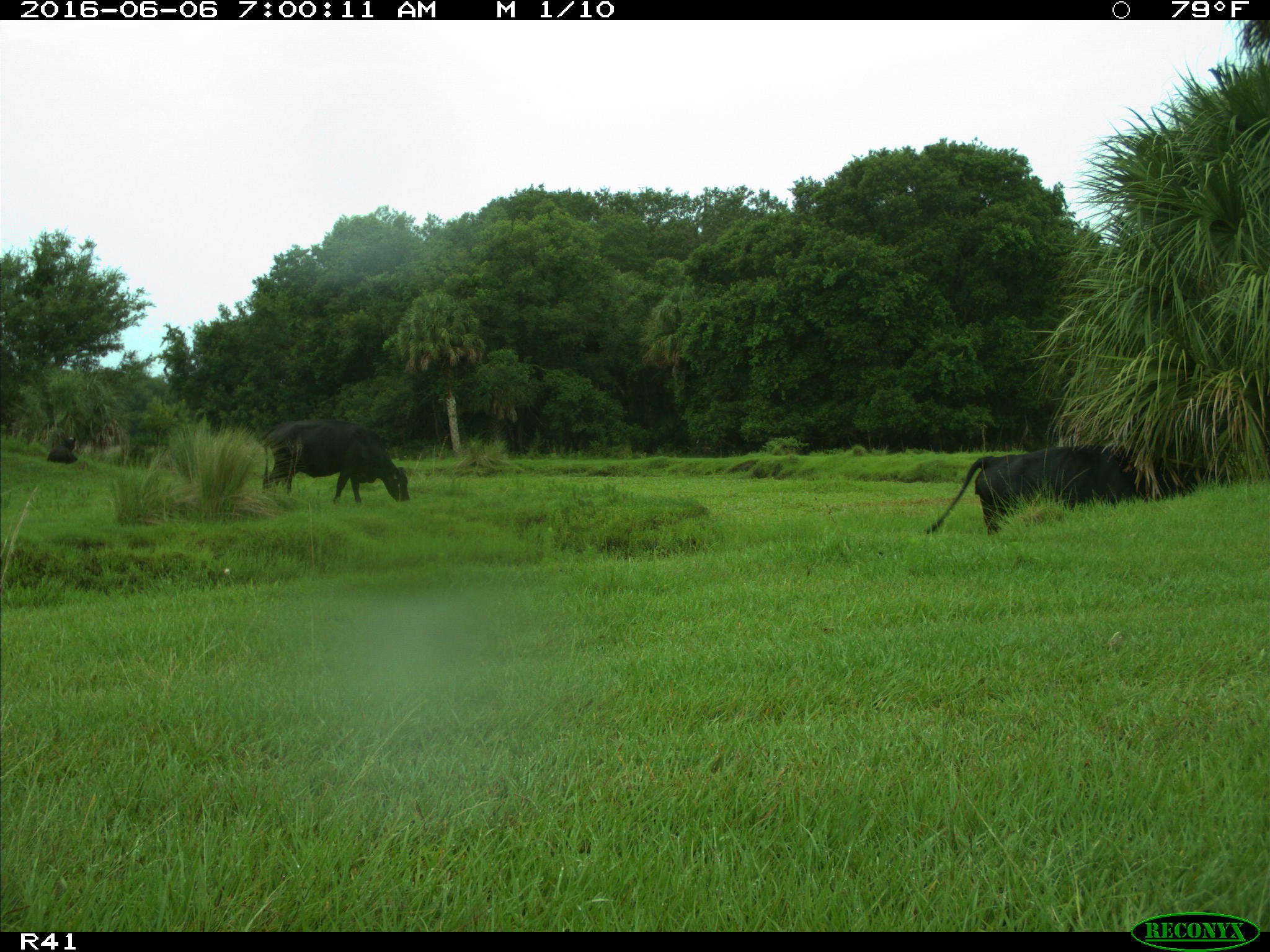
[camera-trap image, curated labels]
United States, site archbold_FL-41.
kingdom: Animalia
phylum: Chordata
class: Mammalia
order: Artiodactyla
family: Bovidae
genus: Bos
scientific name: Bos taurus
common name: domestic cow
Bos taurus (domestic cow).